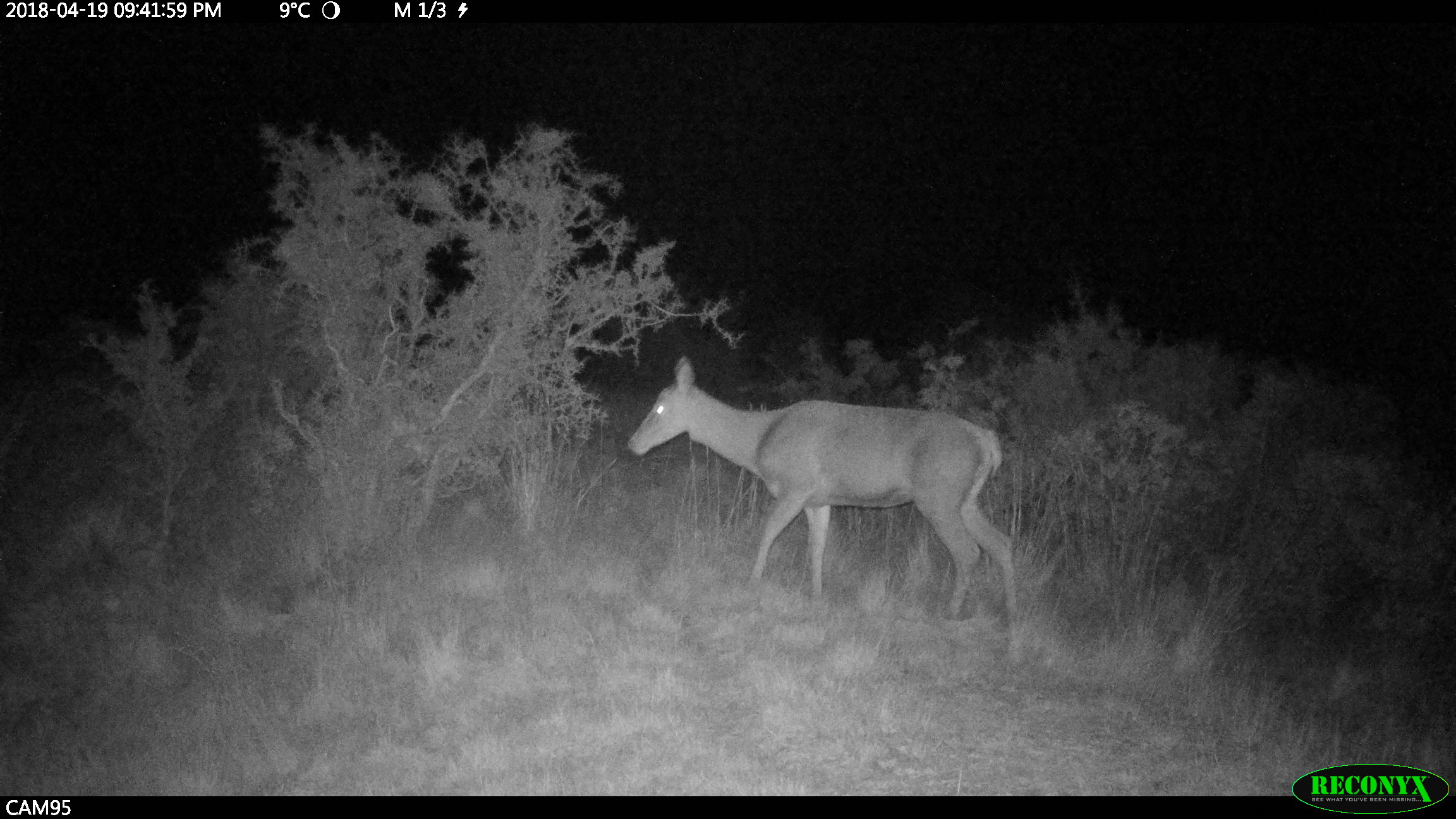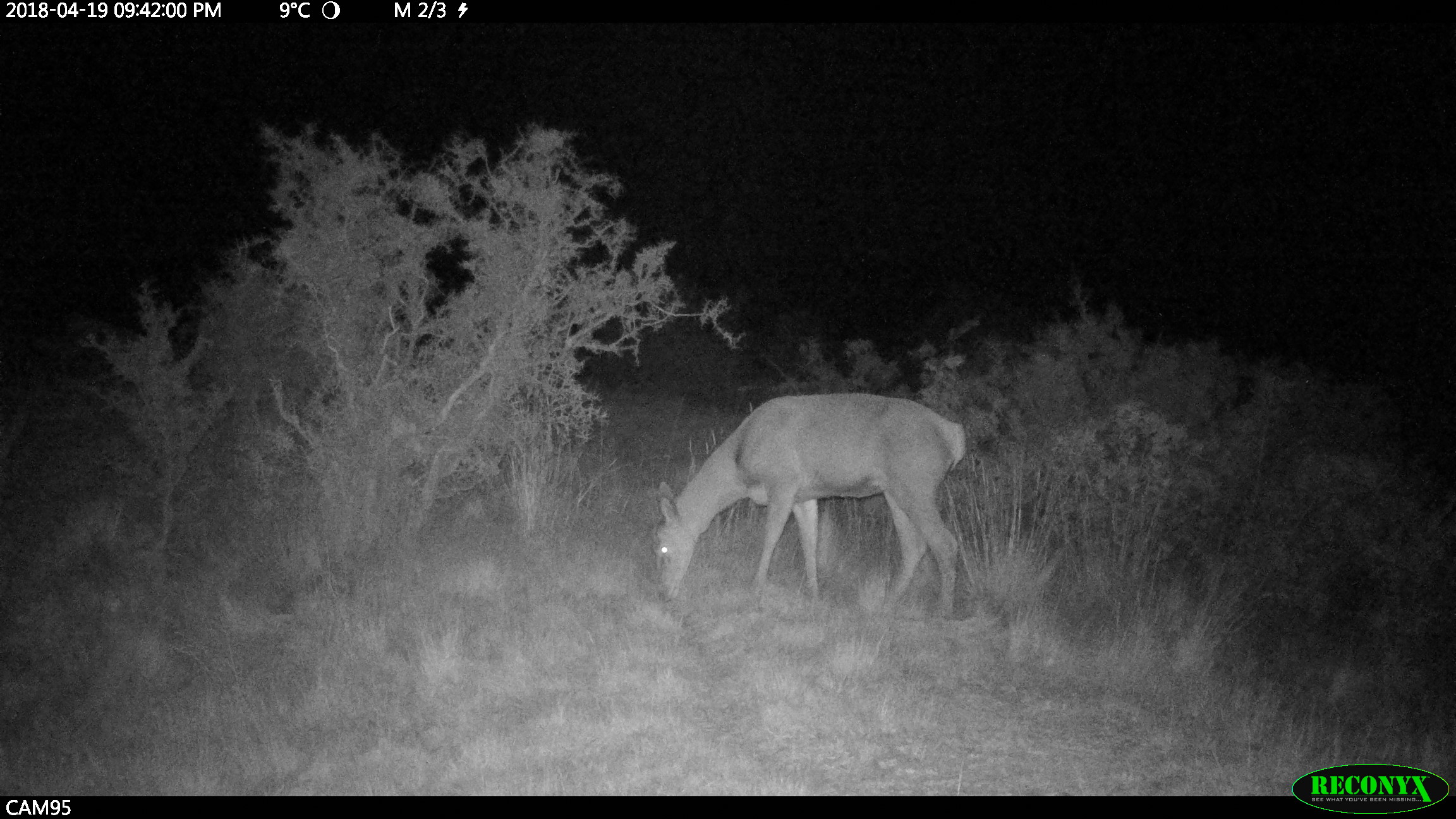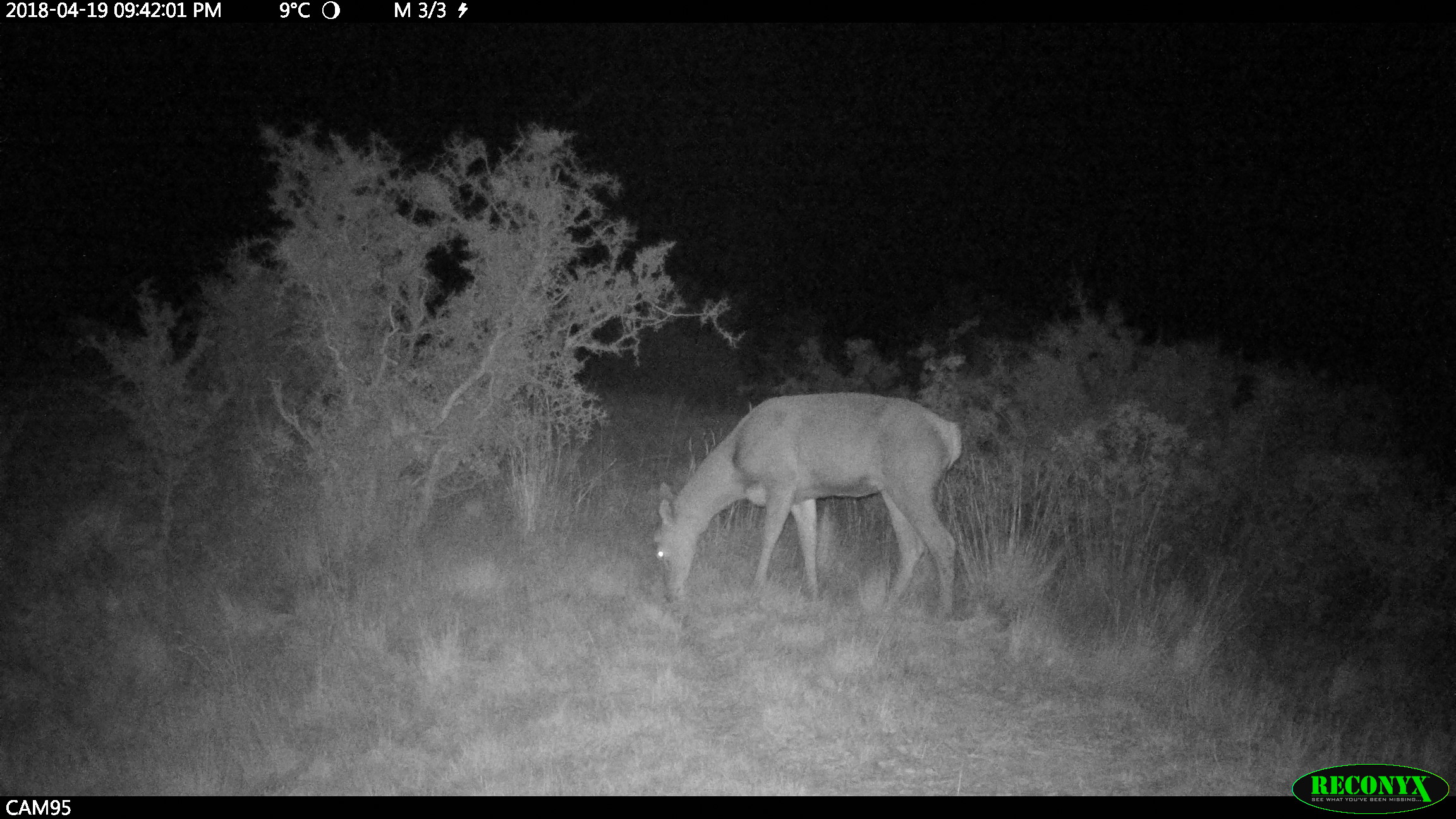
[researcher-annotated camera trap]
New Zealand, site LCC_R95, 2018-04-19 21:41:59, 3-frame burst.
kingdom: Animalia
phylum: Chordata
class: Mammalia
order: Artiodactyla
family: Cervidae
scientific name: Cervidae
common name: deer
Deer (Cervidae).